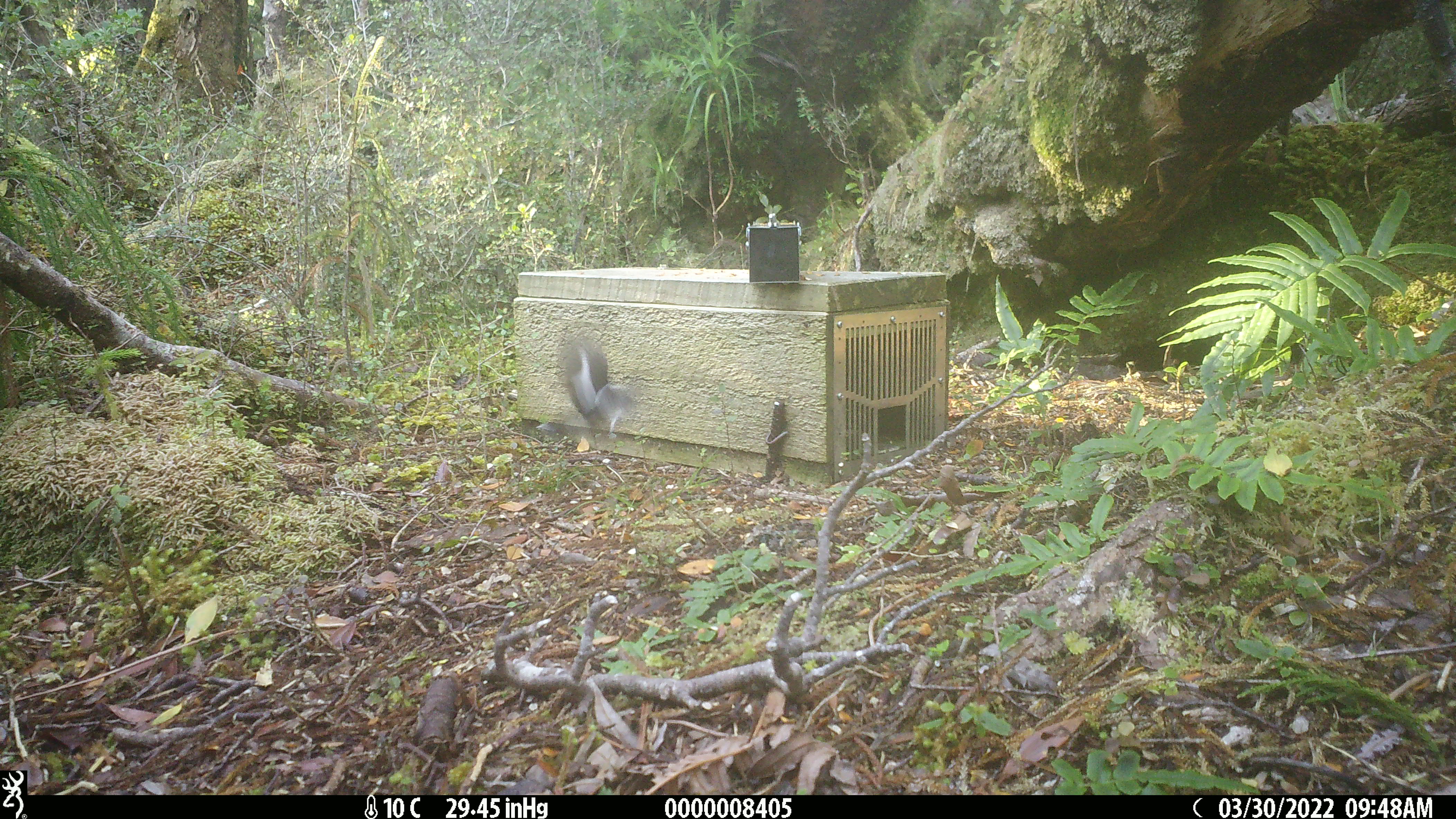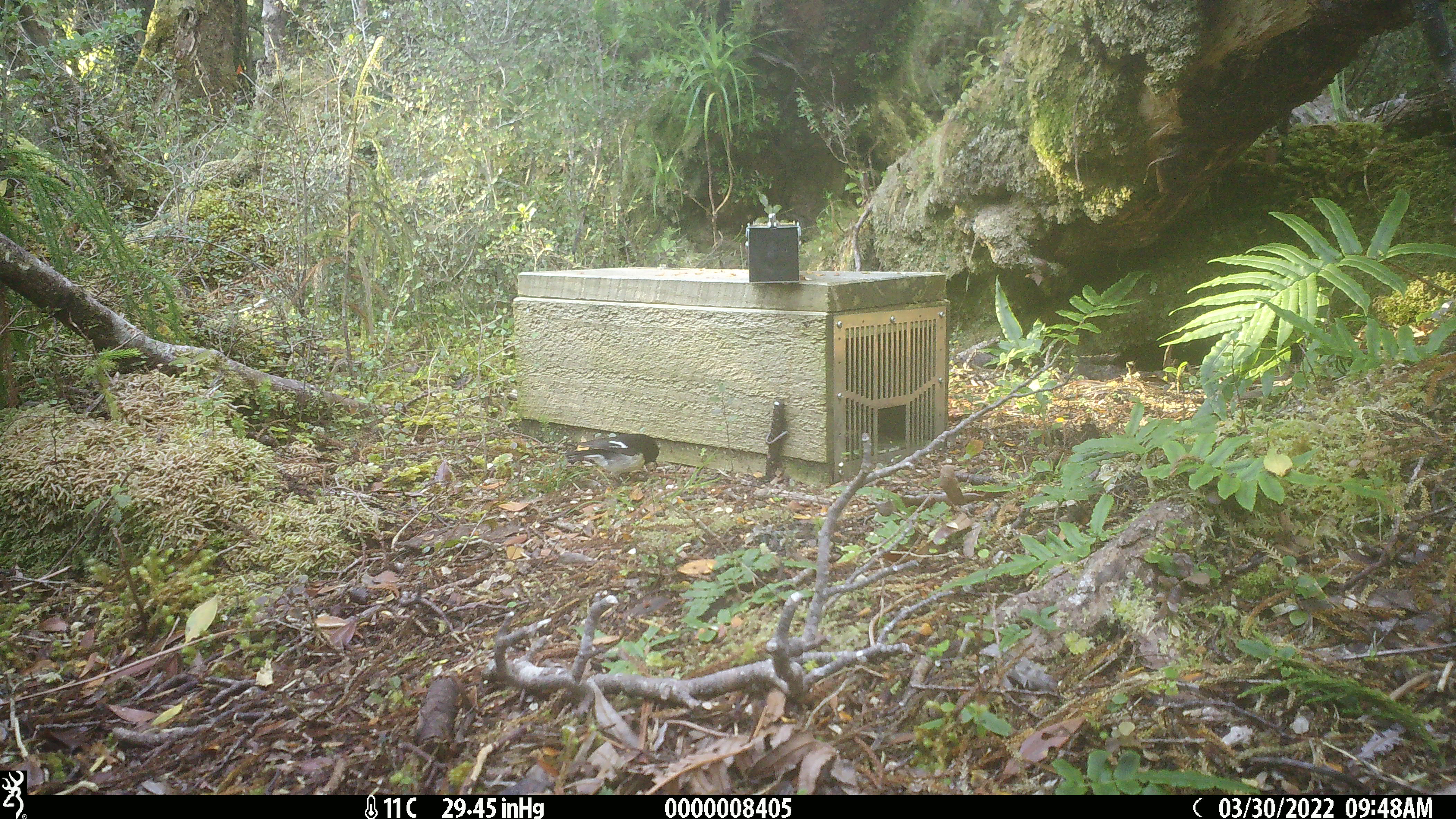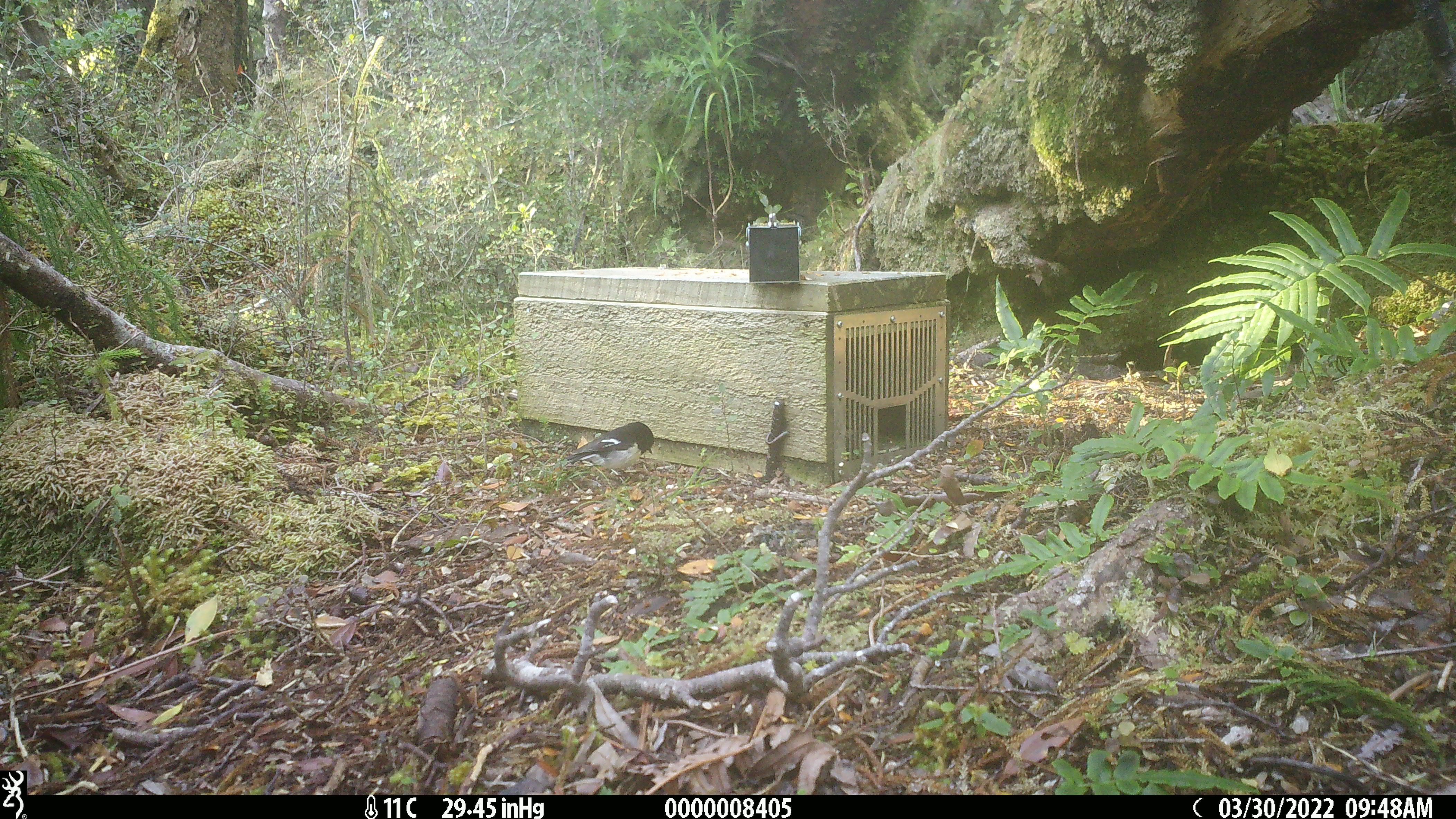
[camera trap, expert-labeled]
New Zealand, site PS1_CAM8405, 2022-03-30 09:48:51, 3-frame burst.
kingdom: Animalia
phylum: Chordata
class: Aves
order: Passeriformes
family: Petroicidae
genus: Petroica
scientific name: Petroica macrocephala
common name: tomtit